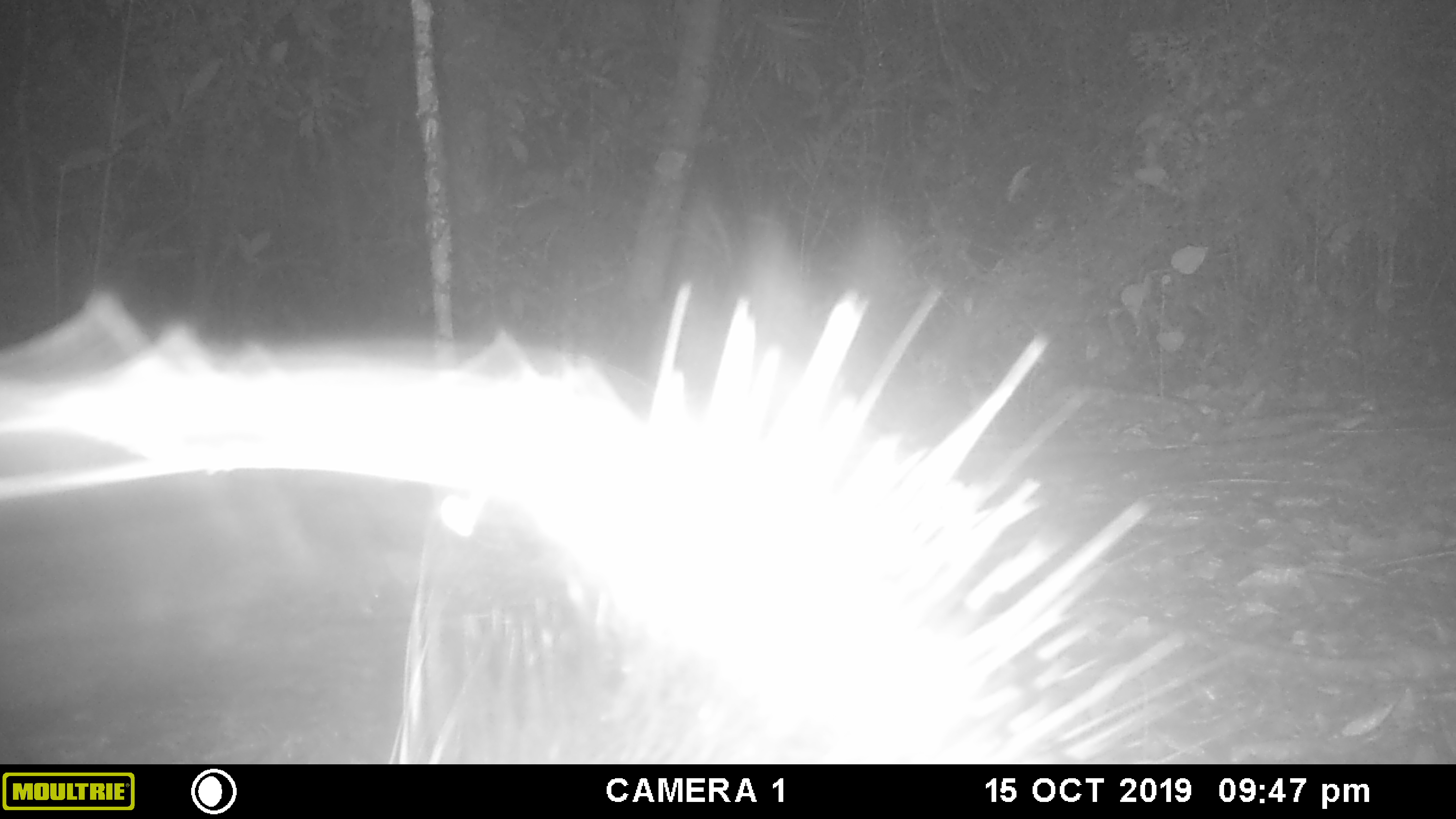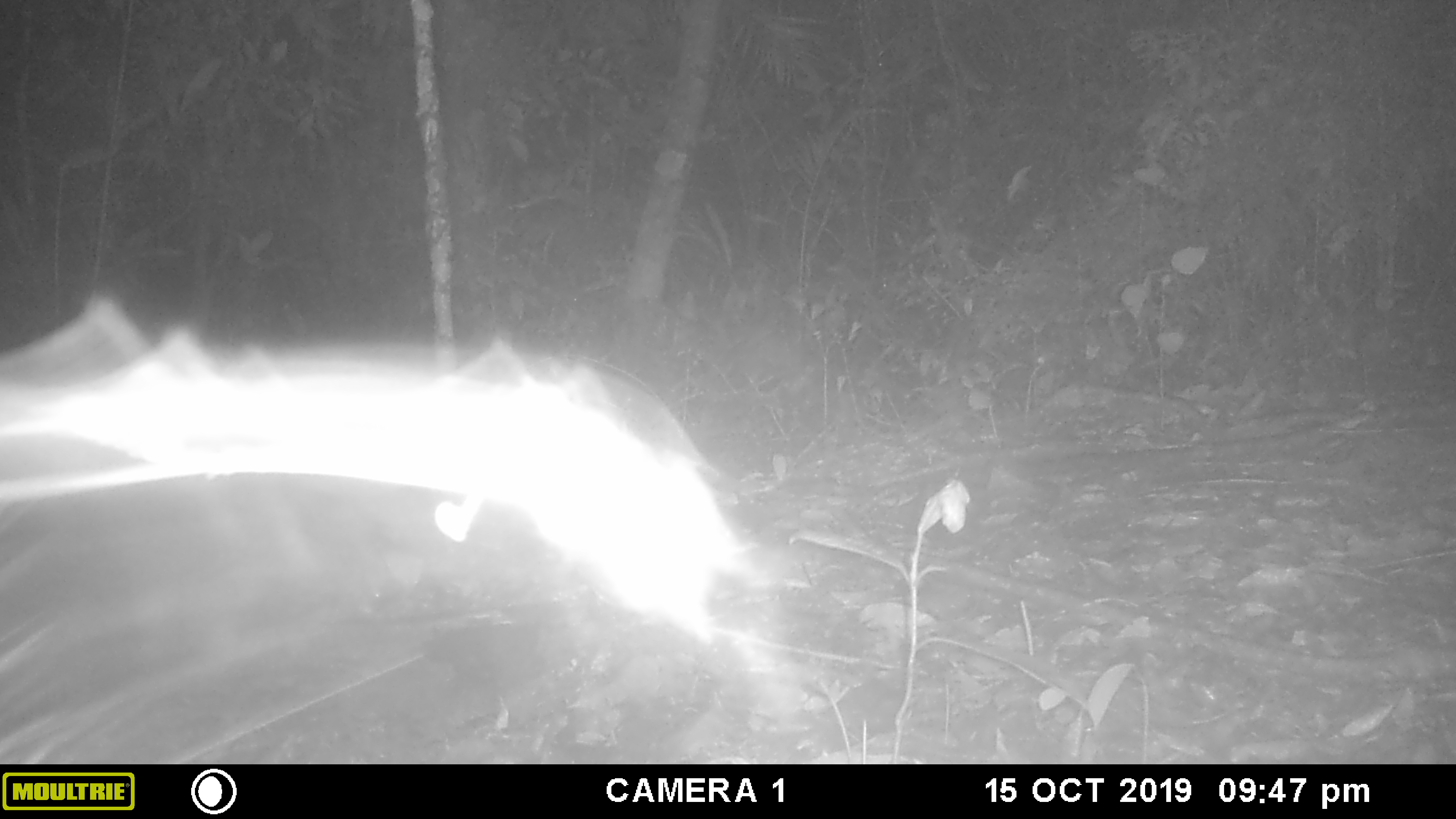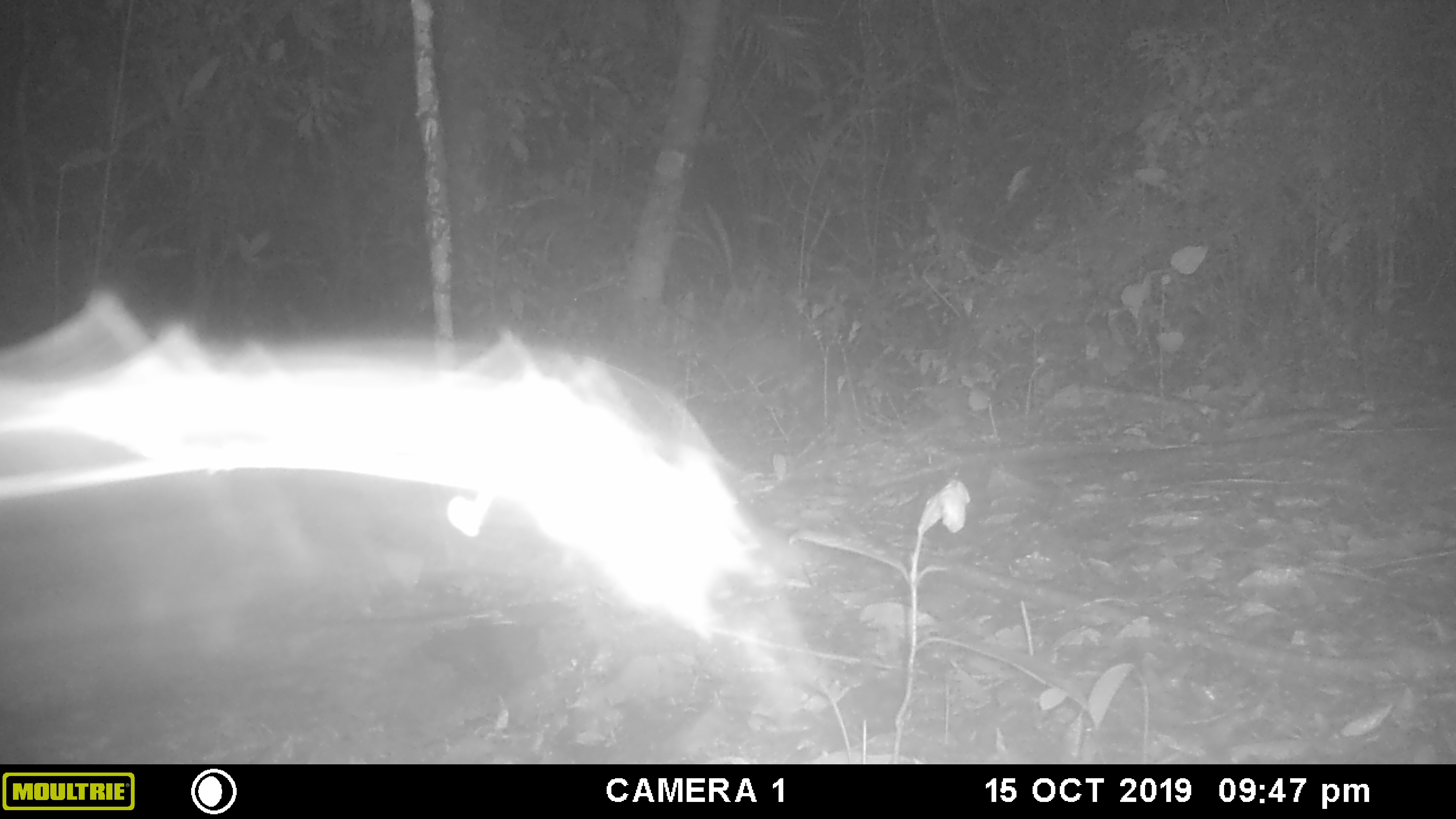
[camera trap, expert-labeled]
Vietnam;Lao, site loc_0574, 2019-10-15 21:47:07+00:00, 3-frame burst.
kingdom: Animalia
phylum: Chordata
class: Mammalia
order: Rodentia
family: Hystricidae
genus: Hystrix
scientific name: Hystrix brachyura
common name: malayan porcupine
Malayan porcupine (Hystrix brachyura). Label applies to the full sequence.